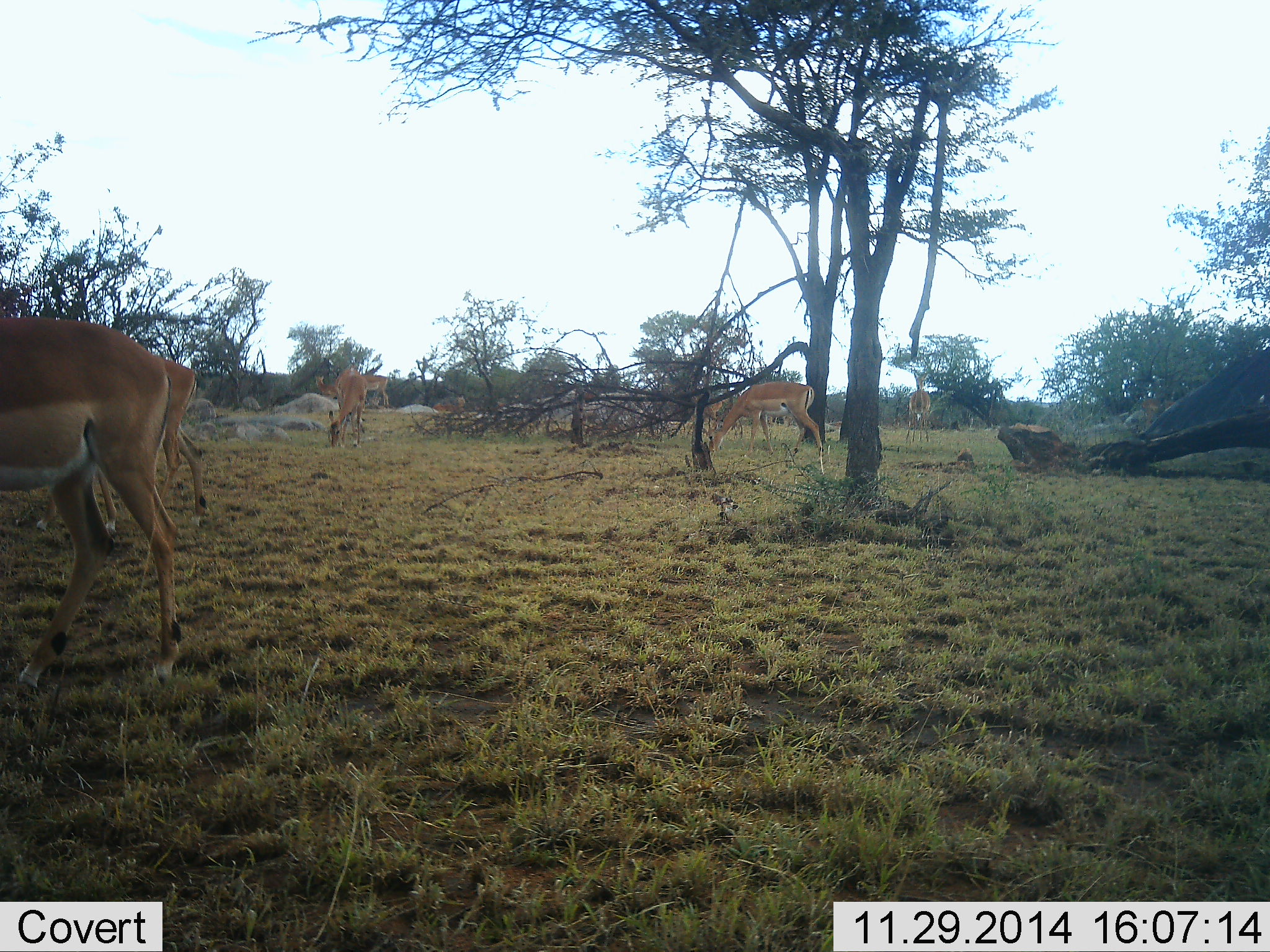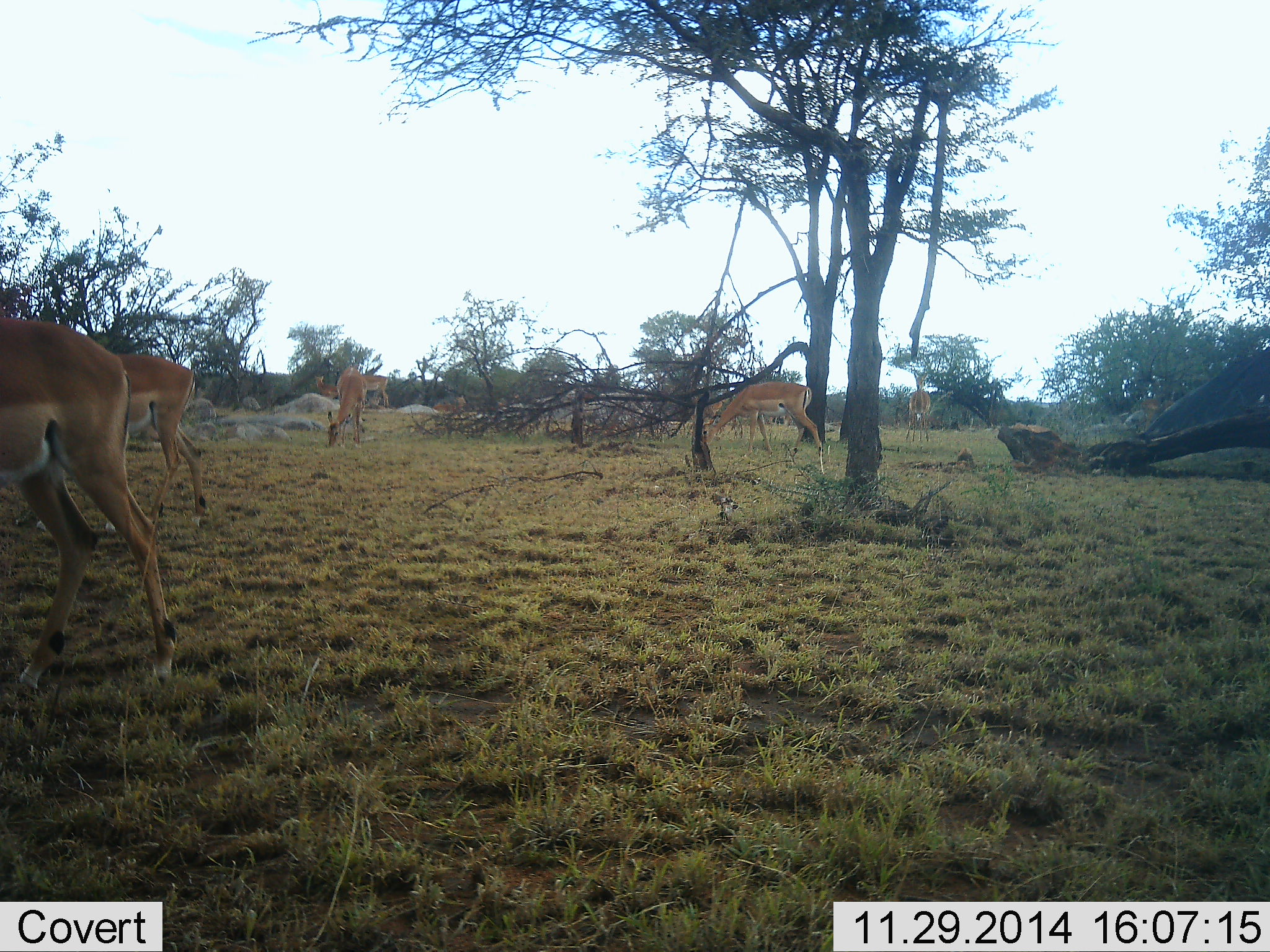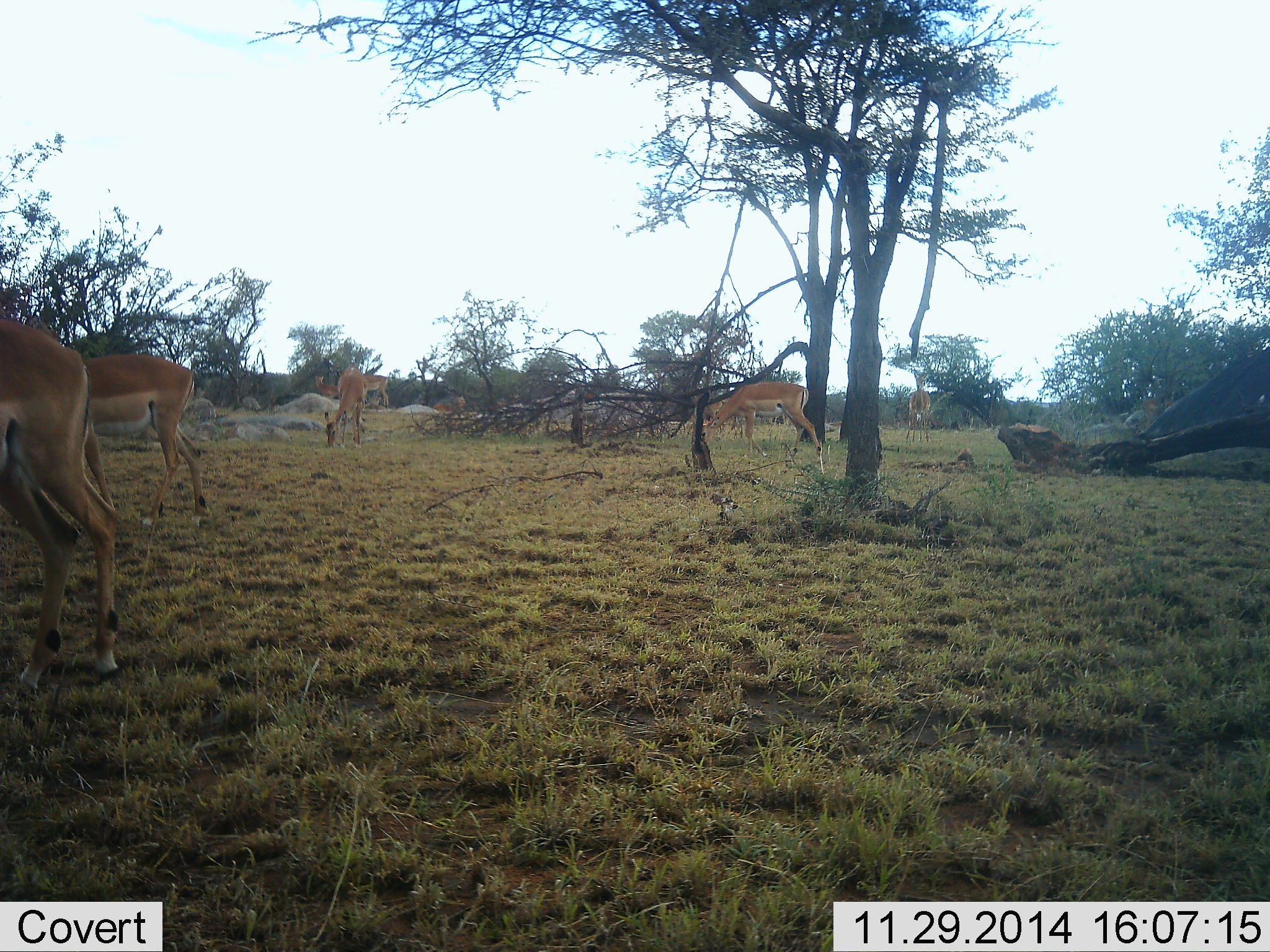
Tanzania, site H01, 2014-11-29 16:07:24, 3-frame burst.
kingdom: Animalia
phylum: Chordata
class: Mammalia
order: Artiodactyla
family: Bovidae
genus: Aepyceros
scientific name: Aepyceros melampus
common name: impala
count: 7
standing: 30%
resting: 0%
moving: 20%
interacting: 10%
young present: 0%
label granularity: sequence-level